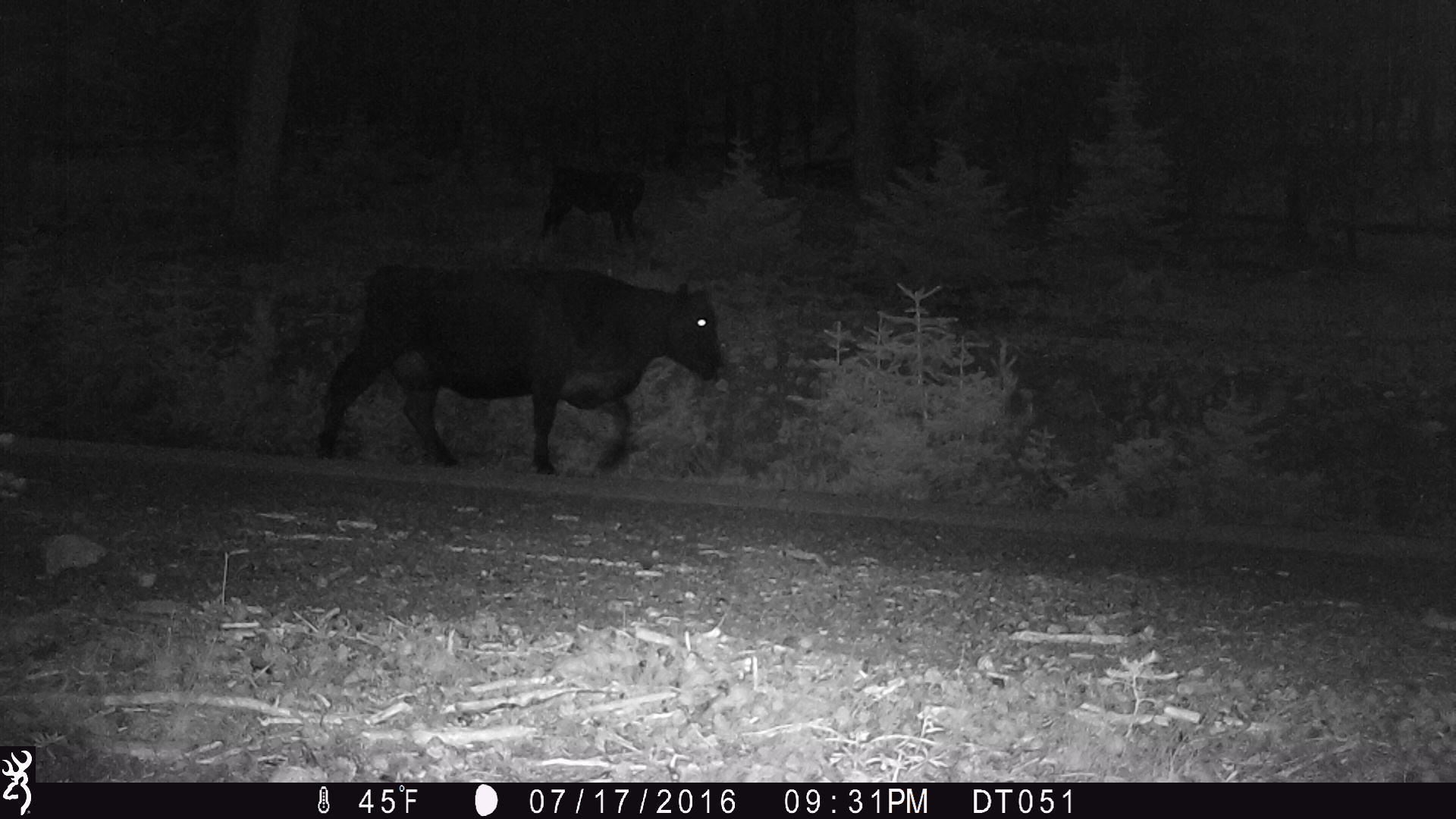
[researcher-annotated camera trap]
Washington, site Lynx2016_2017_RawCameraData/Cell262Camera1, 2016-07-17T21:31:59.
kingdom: Animalia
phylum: Chordata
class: Mammalia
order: Artiodactyla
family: Bovidae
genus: Bos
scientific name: Bos taurus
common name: domestic cattle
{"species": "domestic cattle (Bos taurus)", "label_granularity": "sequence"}